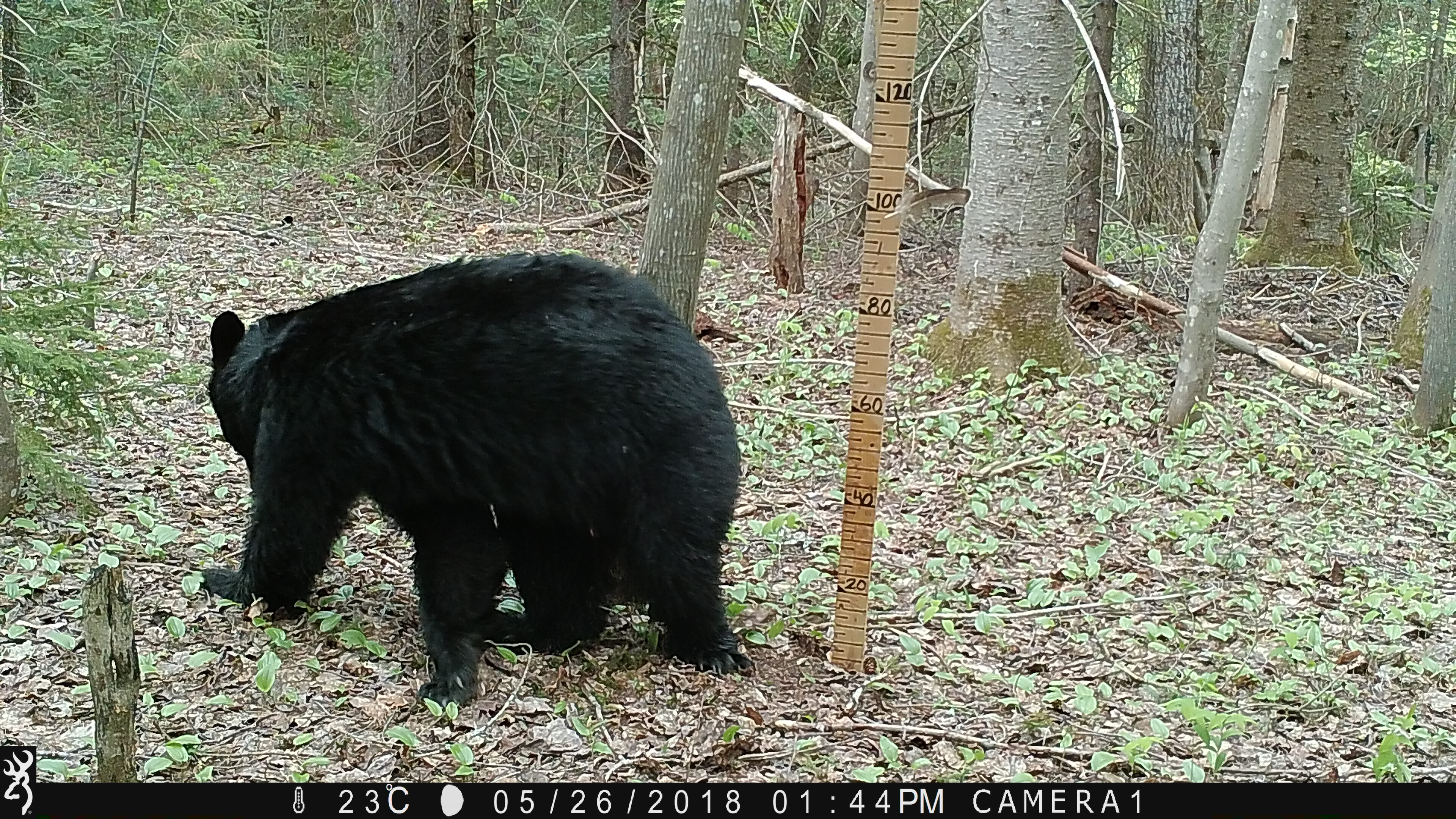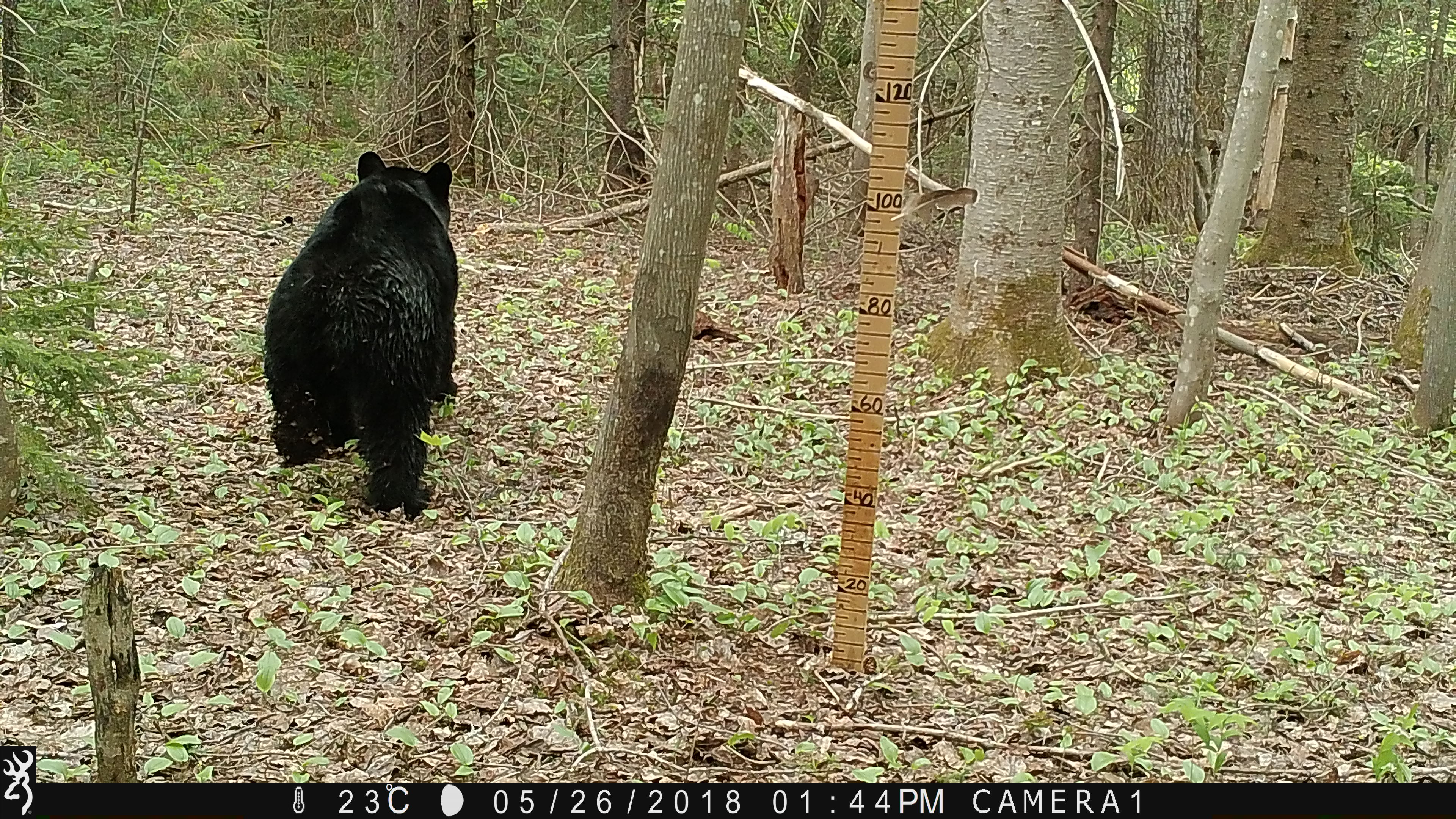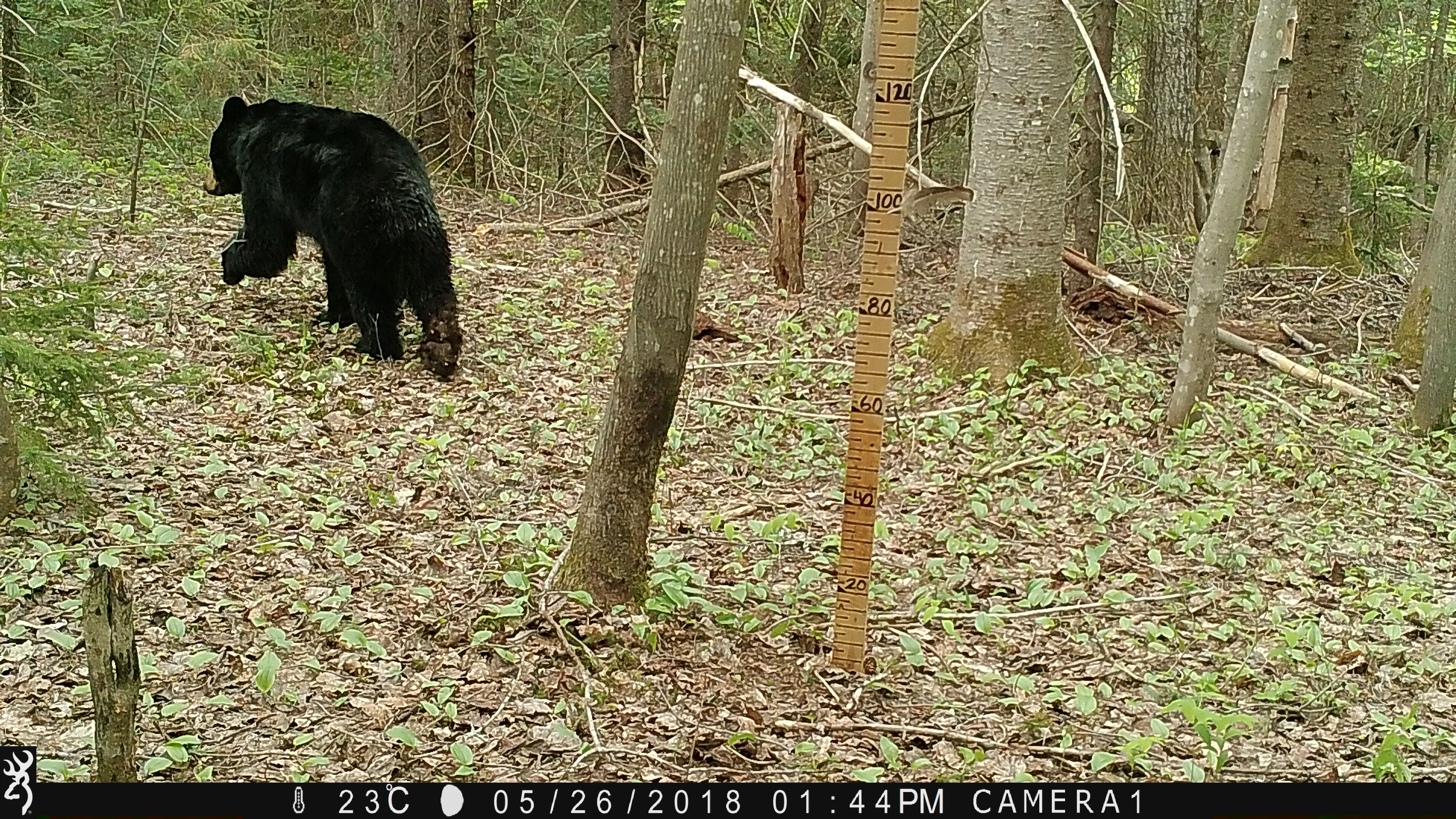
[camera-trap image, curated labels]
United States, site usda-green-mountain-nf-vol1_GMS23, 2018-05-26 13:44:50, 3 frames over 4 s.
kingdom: Animalia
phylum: Chordata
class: Mammalia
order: Carnivora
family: Ursidae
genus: Ursus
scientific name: Ursus americanus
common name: black bear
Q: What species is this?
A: Black bear (Ursus americanus).